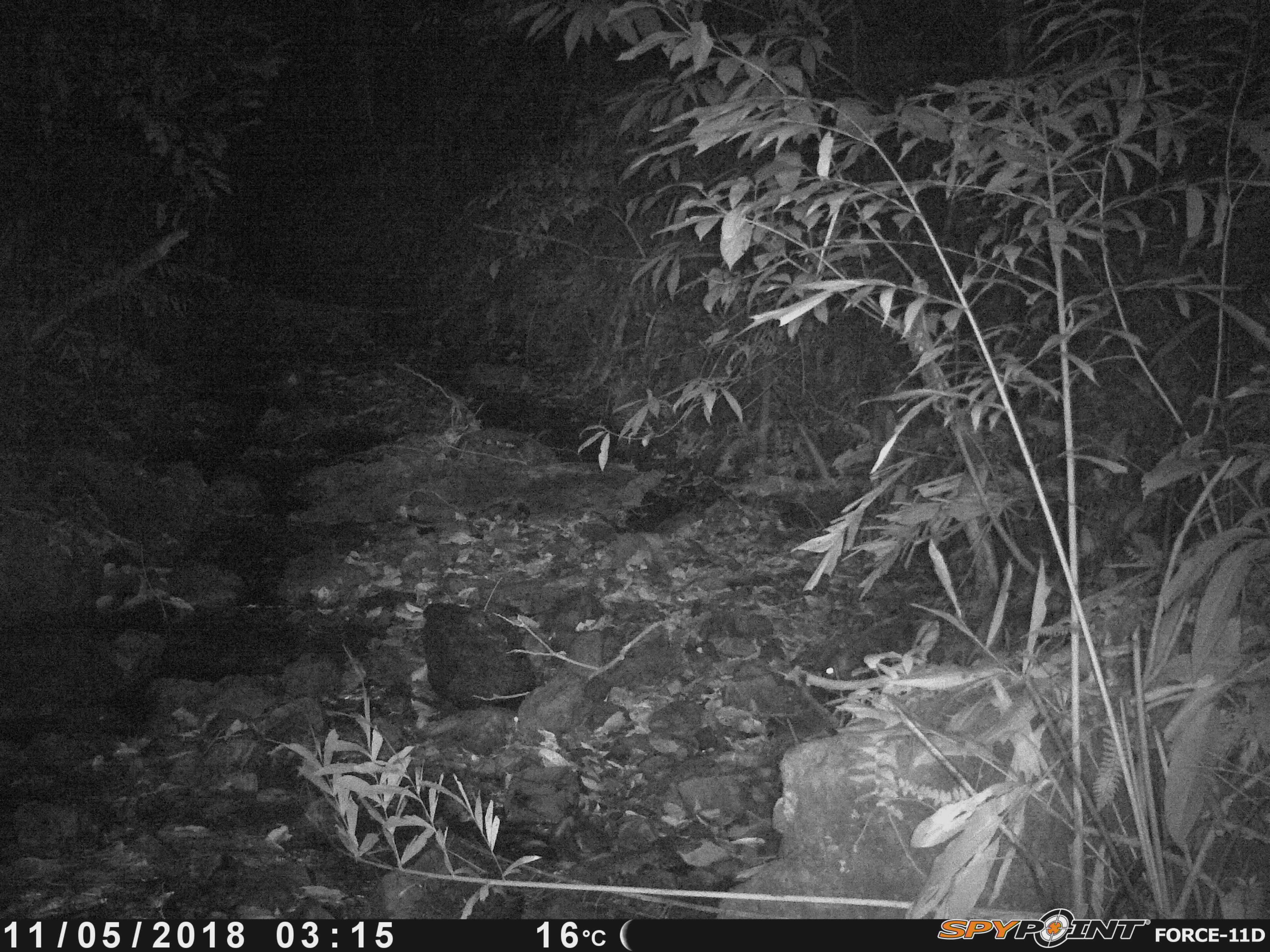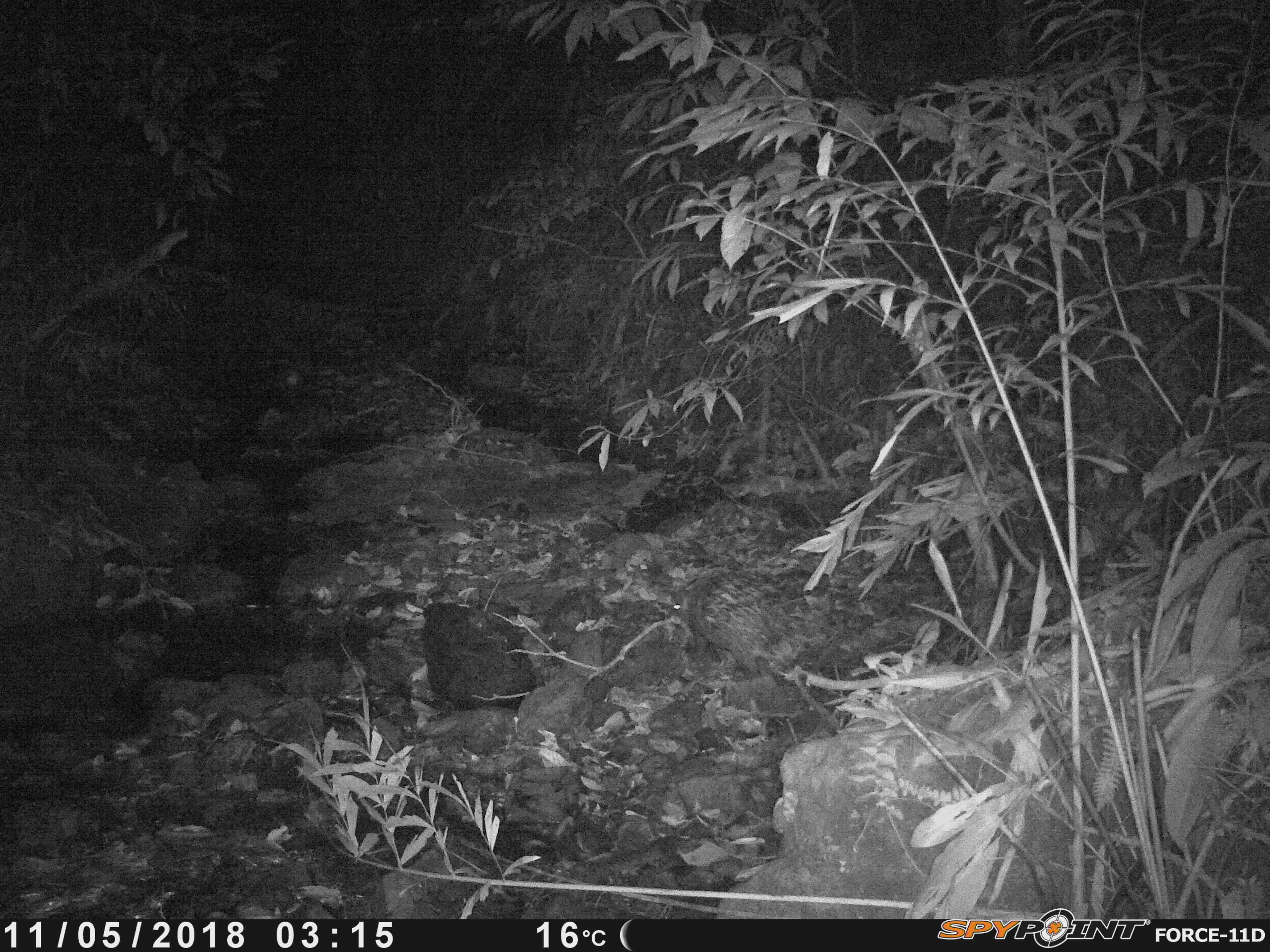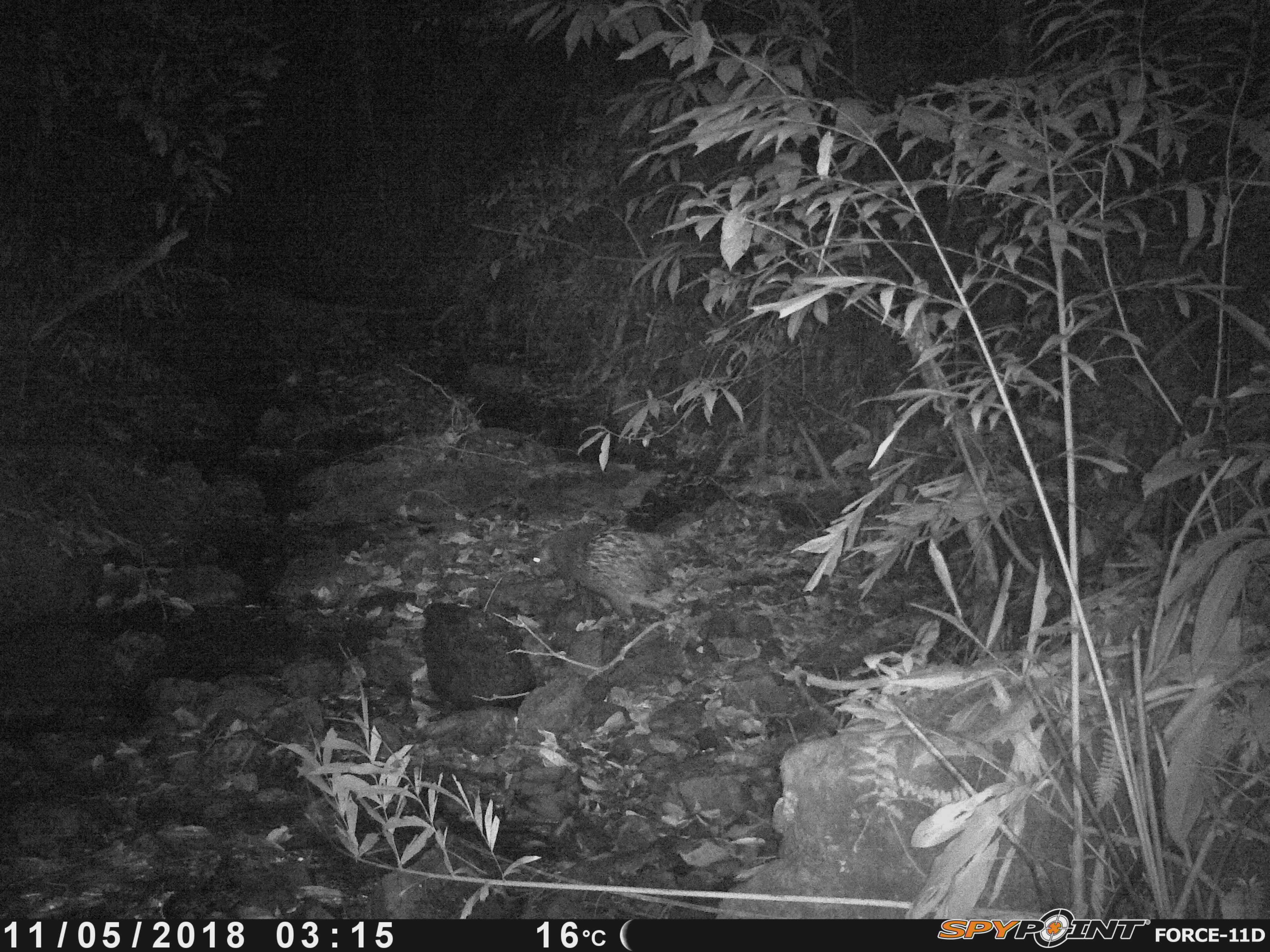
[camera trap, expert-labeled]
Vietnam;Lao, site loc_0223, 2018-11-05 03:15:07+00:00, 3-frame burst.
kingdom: Animalia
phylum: Chordata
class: Mammalia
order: Rodentia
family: Hystricidae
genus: Hystrix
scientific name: Hystrix brachyura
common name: malayan porcupine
Malayan porcupine (Hystrix brachyura). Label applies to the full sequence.